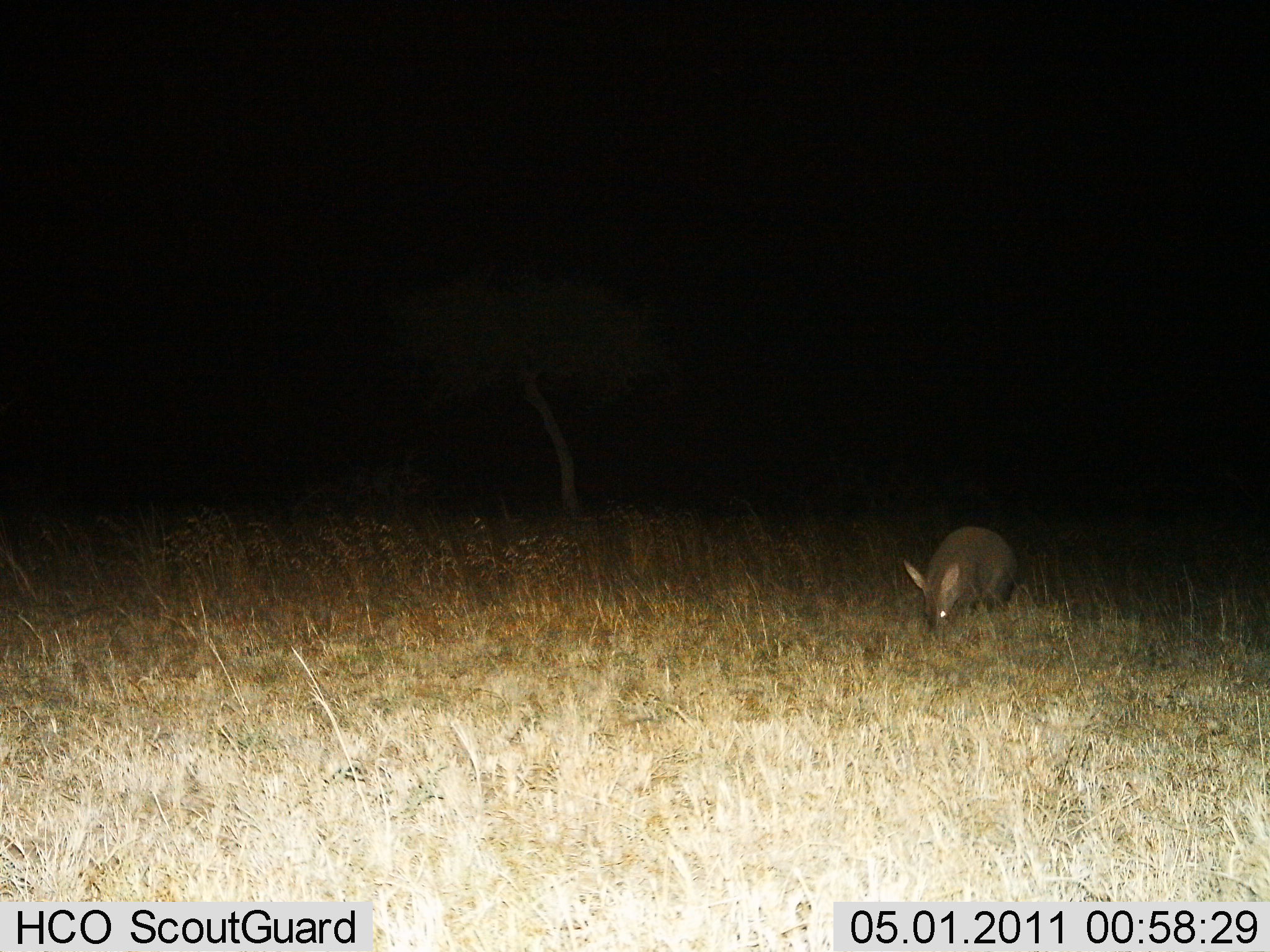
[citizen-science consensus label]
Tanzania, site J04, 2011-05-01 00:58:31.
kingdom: Animalia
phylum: Chordata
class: Mammalia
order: Tubulidentata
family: Orycteropodidae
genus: Orycteropus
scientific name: Orycteropus afer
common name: aardvark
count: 1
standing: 20%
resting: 0%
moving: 0%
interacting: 0%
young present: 0%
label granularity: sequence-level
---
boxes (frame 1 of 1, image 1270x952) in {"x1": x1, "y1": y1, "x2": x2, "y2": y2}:
animal: {"x1": 902, "y1": 526, "x2": 1020, "y2": 636}